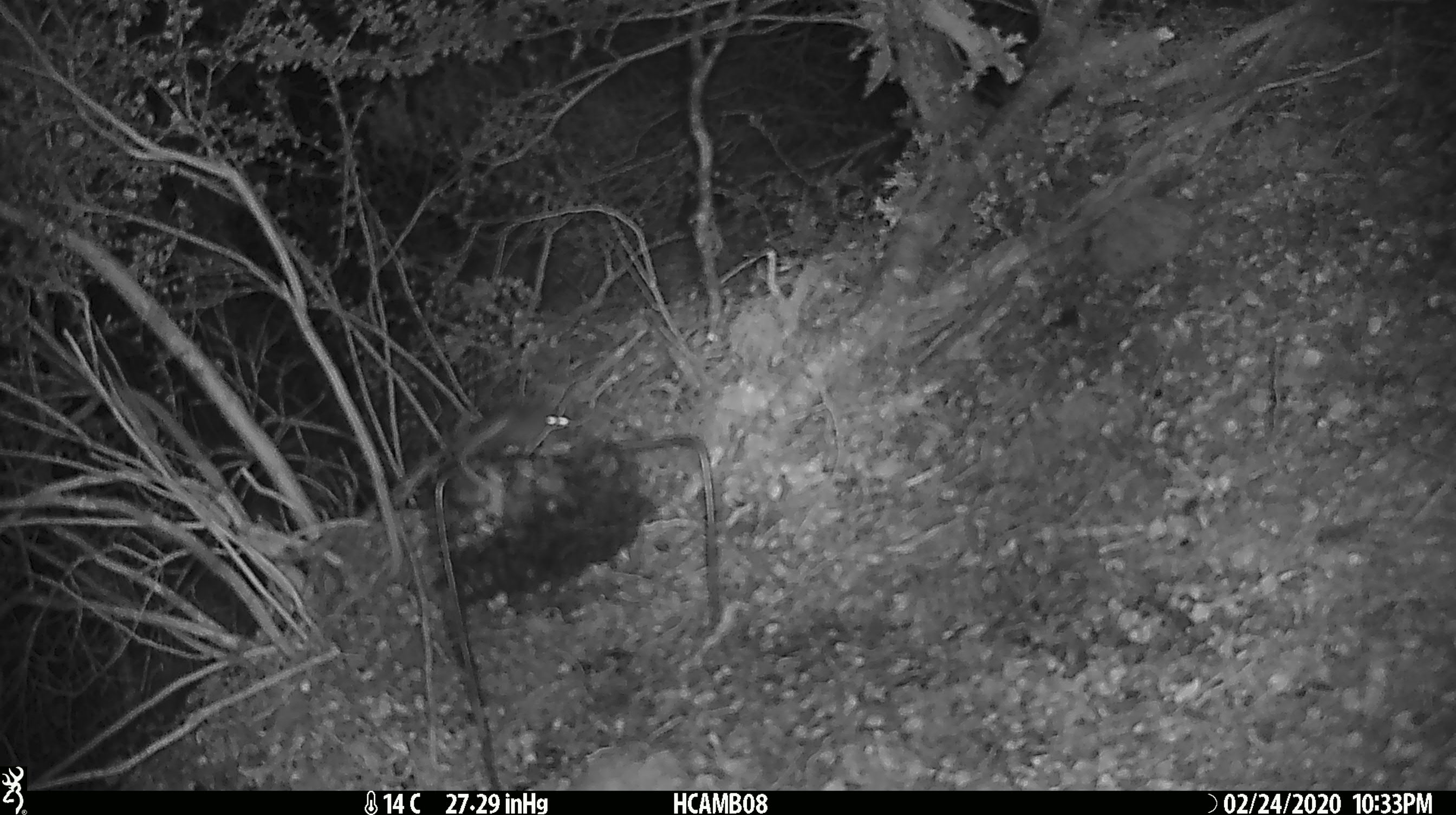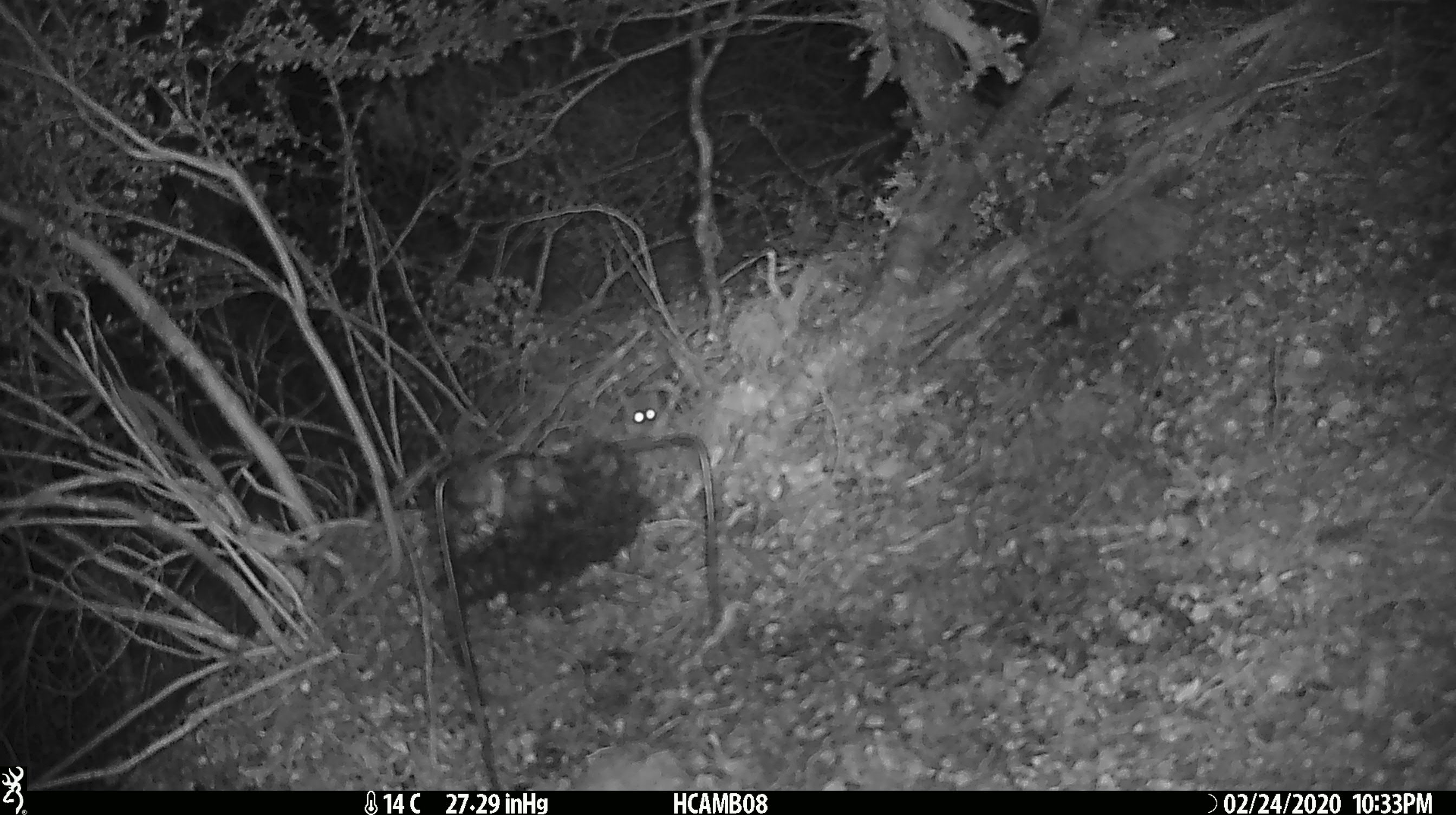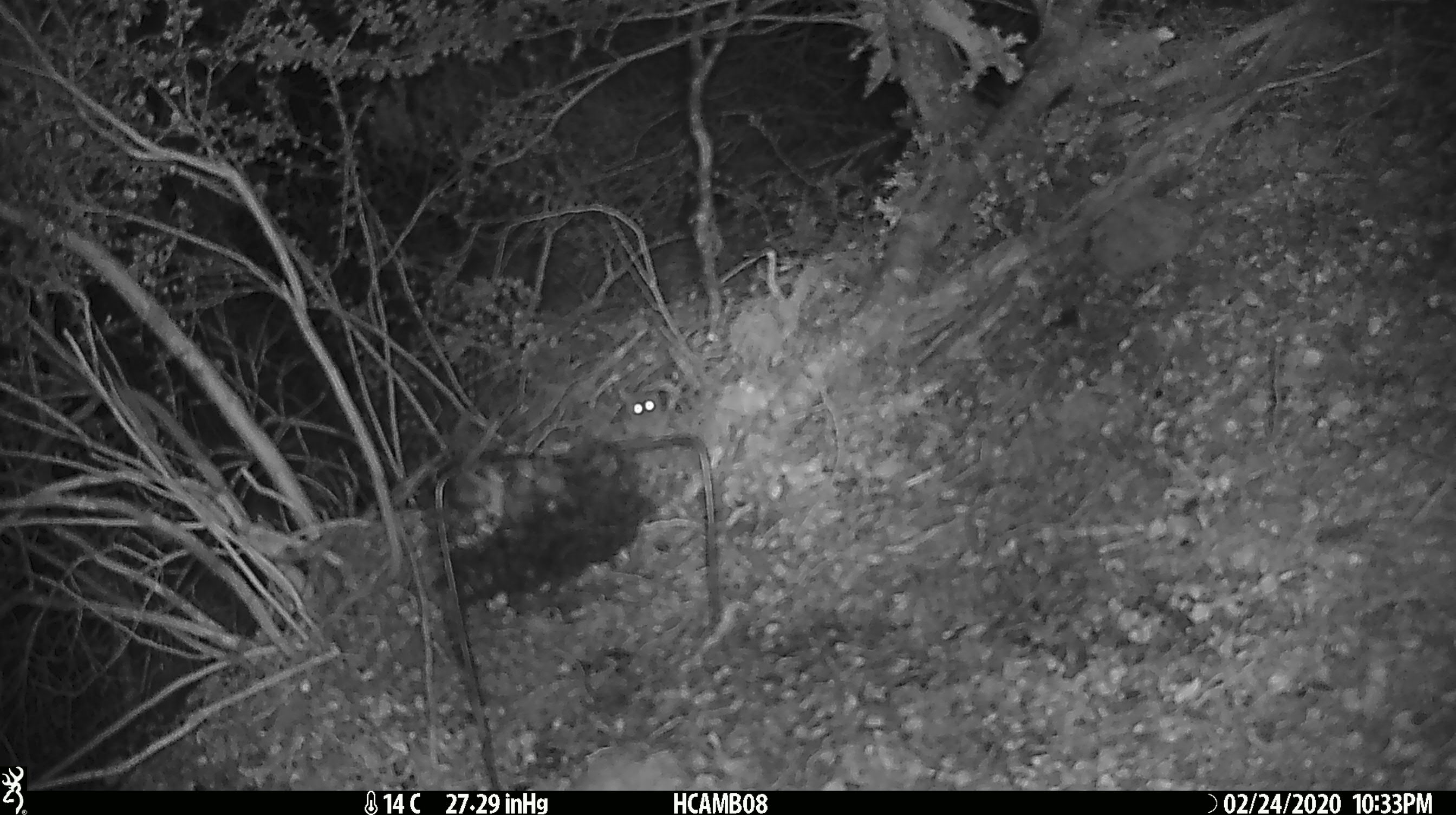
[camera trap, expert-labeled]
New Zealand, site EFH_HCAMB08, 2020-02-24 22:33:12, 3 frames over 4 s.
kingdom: Animalia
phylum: Chordata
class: Mammalia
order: Rodentia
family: Muridae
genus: Mus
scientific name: Mus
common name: mouse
Mouse (Mus).